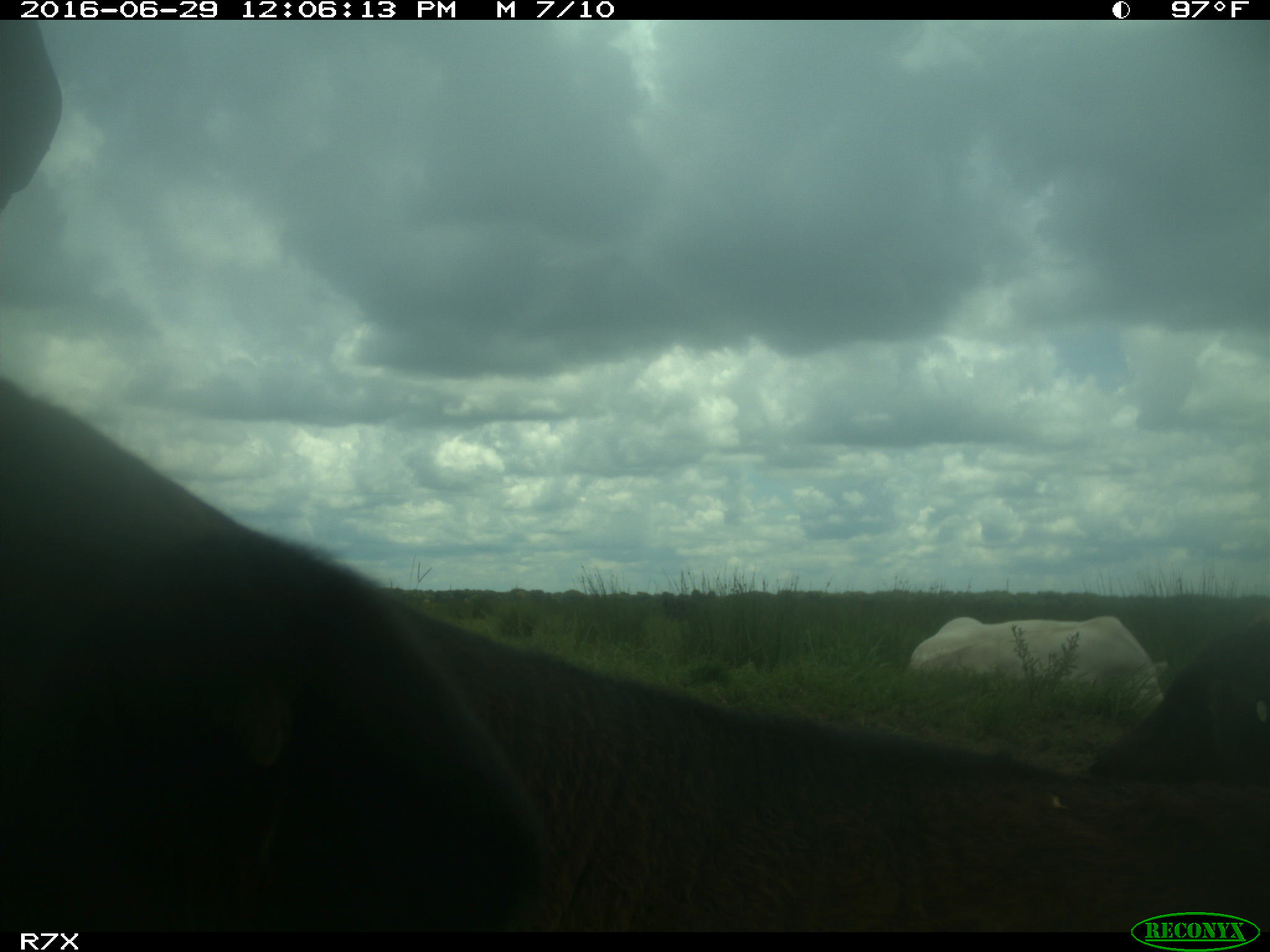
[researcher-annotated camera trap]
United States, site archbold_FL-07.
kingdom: Animalia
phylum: Chordata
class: Mammalia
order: Artiodactyla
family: Bovidae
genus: Bos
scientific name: Bos taurus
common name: domestic cow